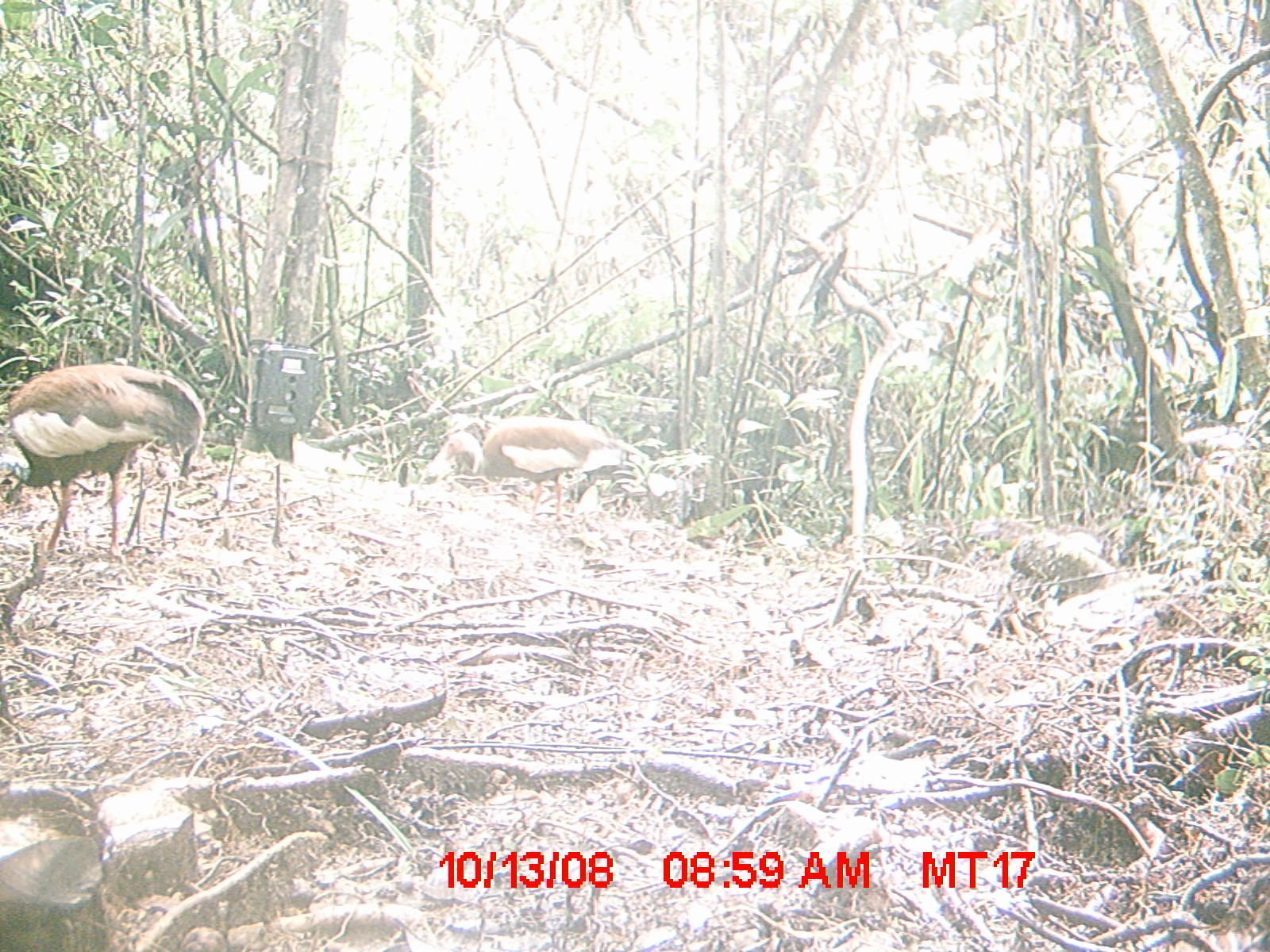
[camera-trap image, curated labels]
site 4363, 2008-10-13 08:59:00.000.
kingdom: Animalia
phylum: Chordata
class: Aves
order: Pelecaniformes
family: Threskiornithidae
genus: Lophotibis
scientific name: Lophotibis cristata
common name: madagascan ibis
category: lophotibis cristataa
Lophotibis cristataa (madagascan ibis) (Lophotibis cristata), count 2.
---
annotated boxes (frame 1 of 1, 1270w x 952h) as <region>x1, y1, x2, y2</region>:
lophotibis cristataa: <region>0, 362, 207, 572</region>; <region>409, 415, 649, 530</region>